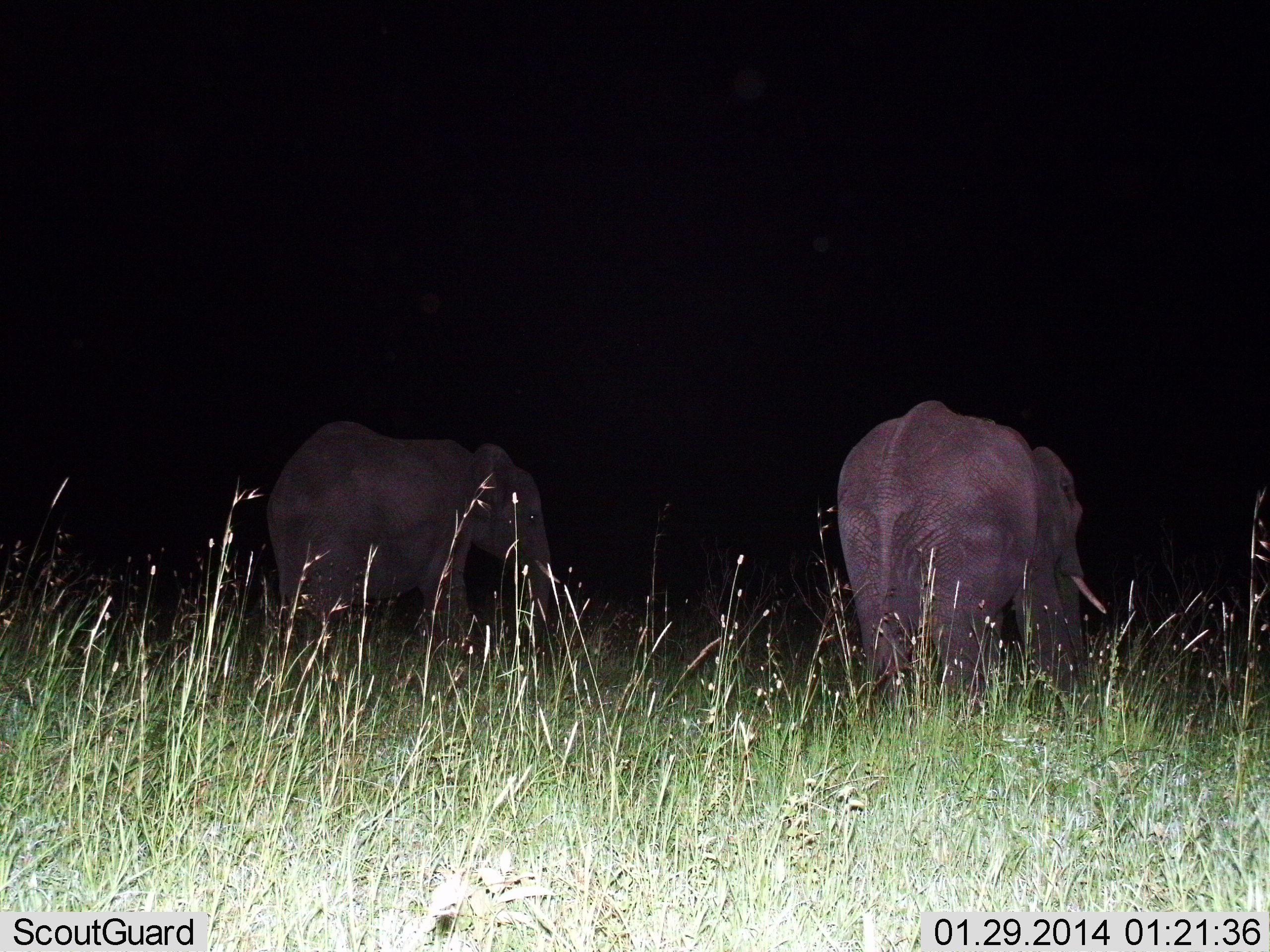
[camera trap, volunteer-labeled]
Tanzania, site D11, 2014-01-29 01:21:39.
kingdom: Animalia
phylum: Chordata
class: Mammalia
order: Proboscidea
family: Elephantidae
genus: Loxodonta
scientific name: Loxodonta africana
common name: african bush elephant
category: elephant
Elephant (african bush elephant) (Loxodonta africana), count 2. Behavior (volunteer vote fractions): standing 20%, resting 0%, moving 80%, interacting 0%. Young present (vote fraction): 0%. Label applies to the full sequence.